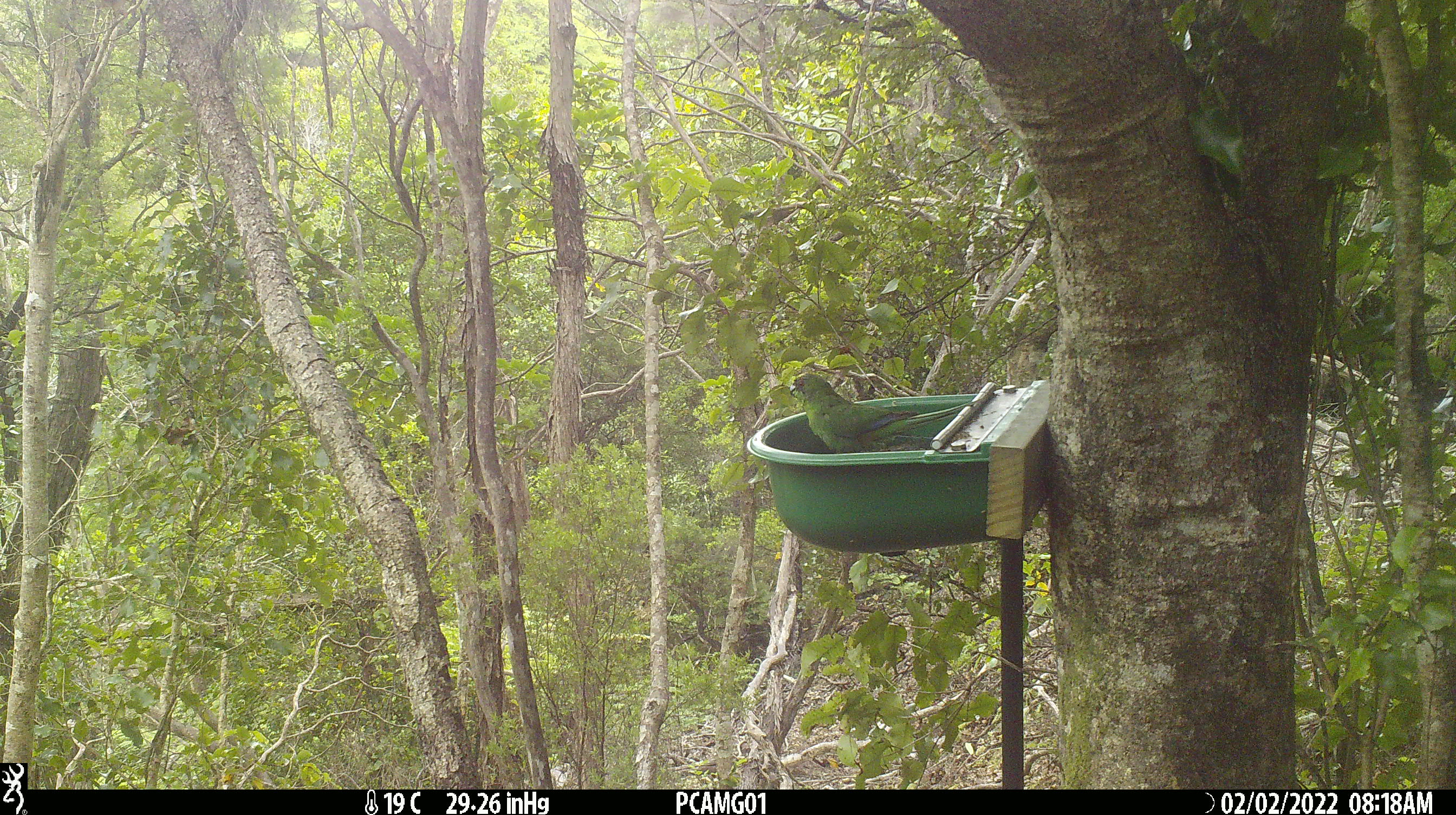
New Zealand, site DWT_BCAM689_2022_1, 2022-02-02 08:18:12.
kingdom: Animalia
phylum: Chordata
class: Aves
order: Psittaciformes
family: Psittaculidae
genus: Cyanoramphus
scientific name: Cyanoramphus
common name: parakeet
Parakeet (Cyanoramphus).